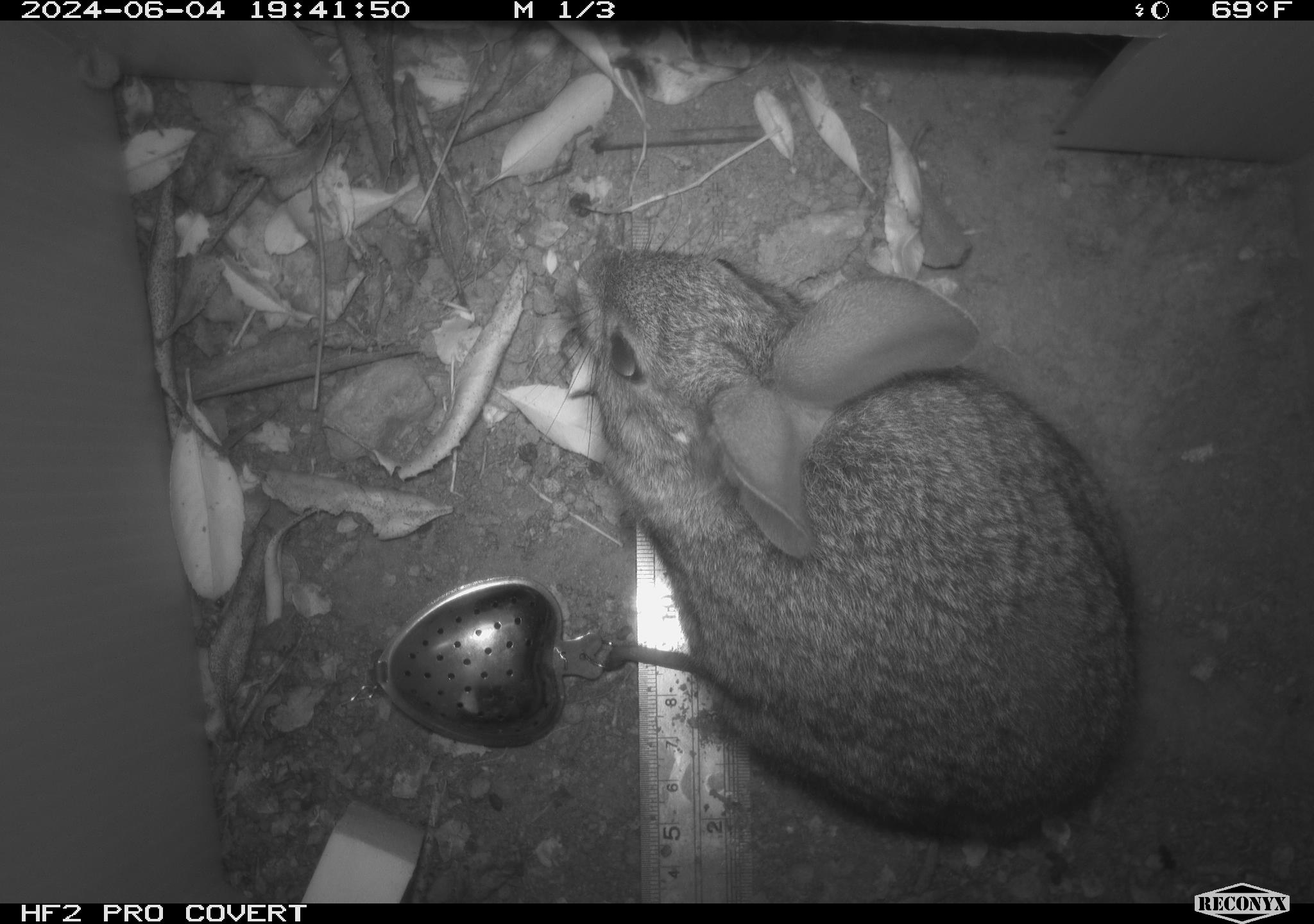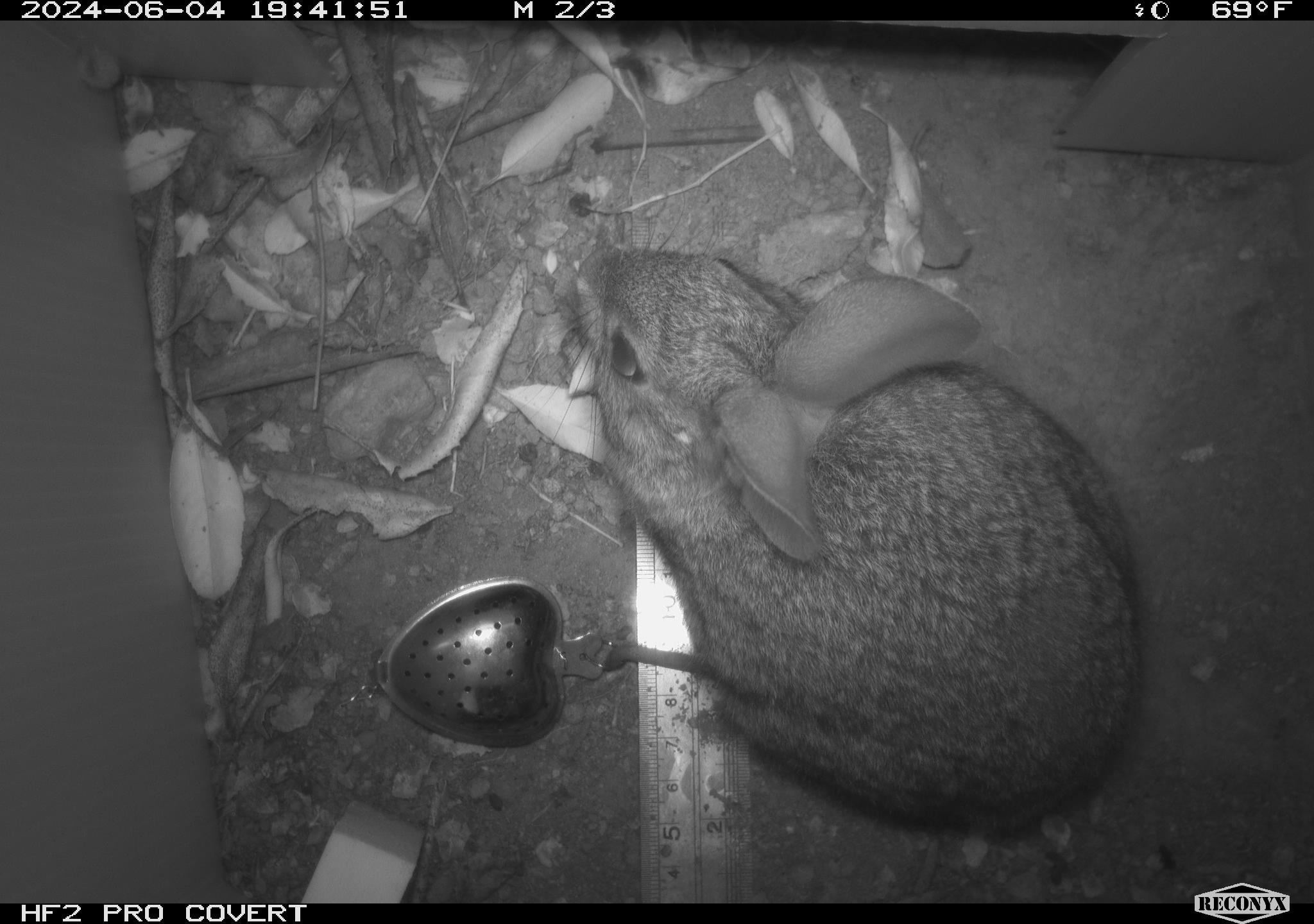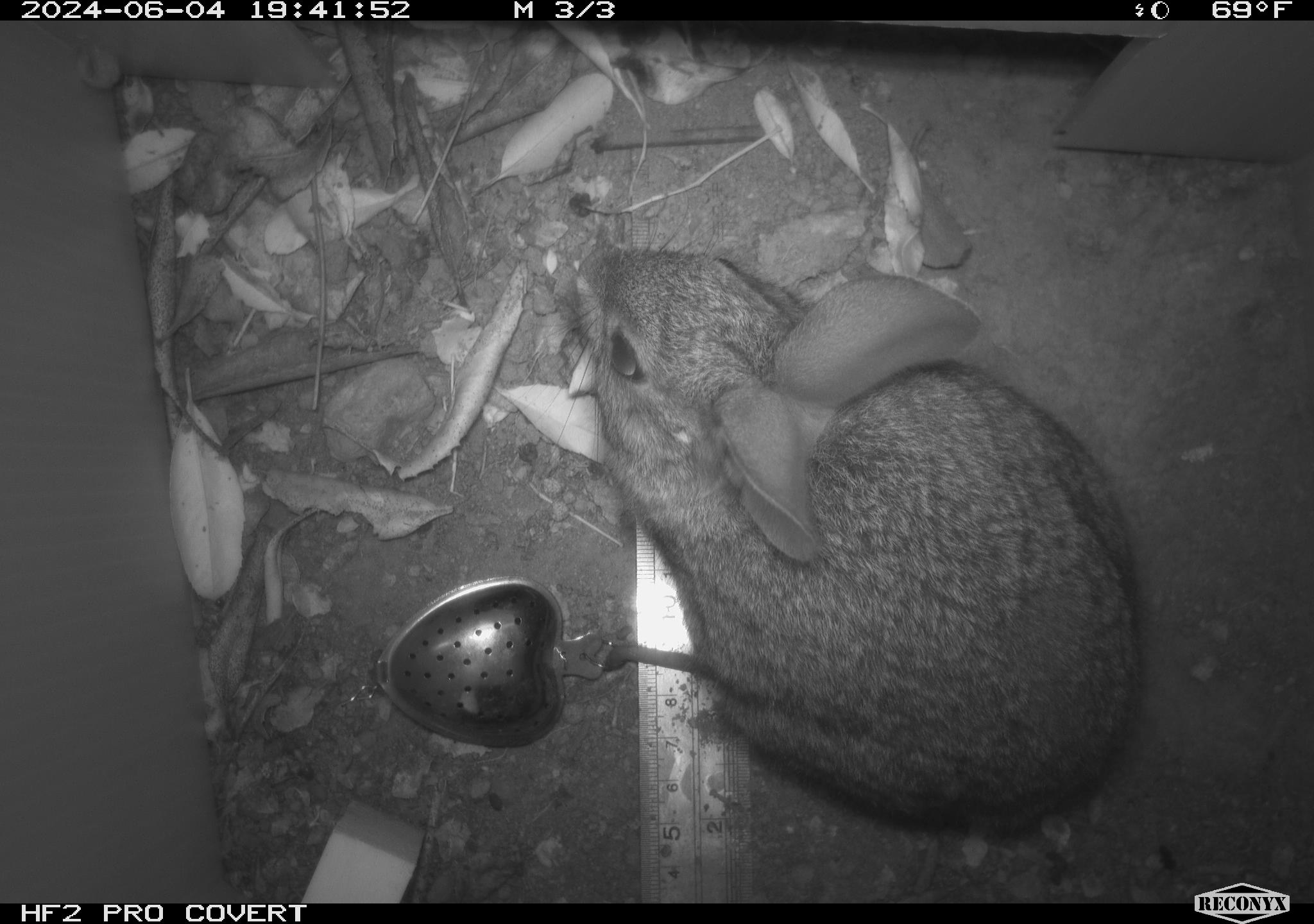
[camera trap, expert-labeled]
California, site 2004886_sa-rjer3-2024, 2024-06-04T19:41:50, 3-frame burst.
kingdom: Animalia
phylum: Chordata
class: Mammalia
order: Lagomorpha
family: Leporidae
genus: Sylvilagus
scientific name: Sylvilagus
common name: cottontail rabbits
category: sylvilagus species